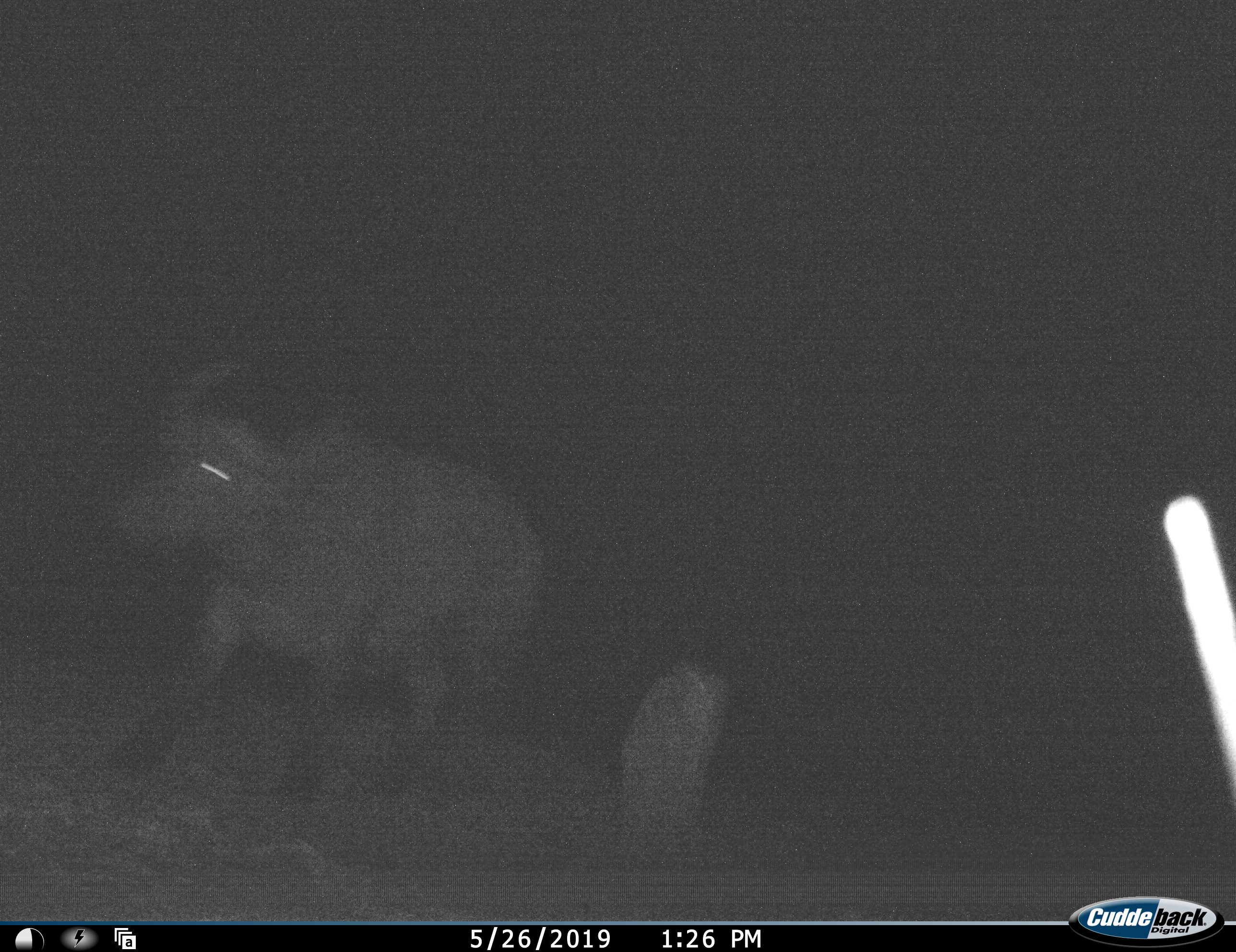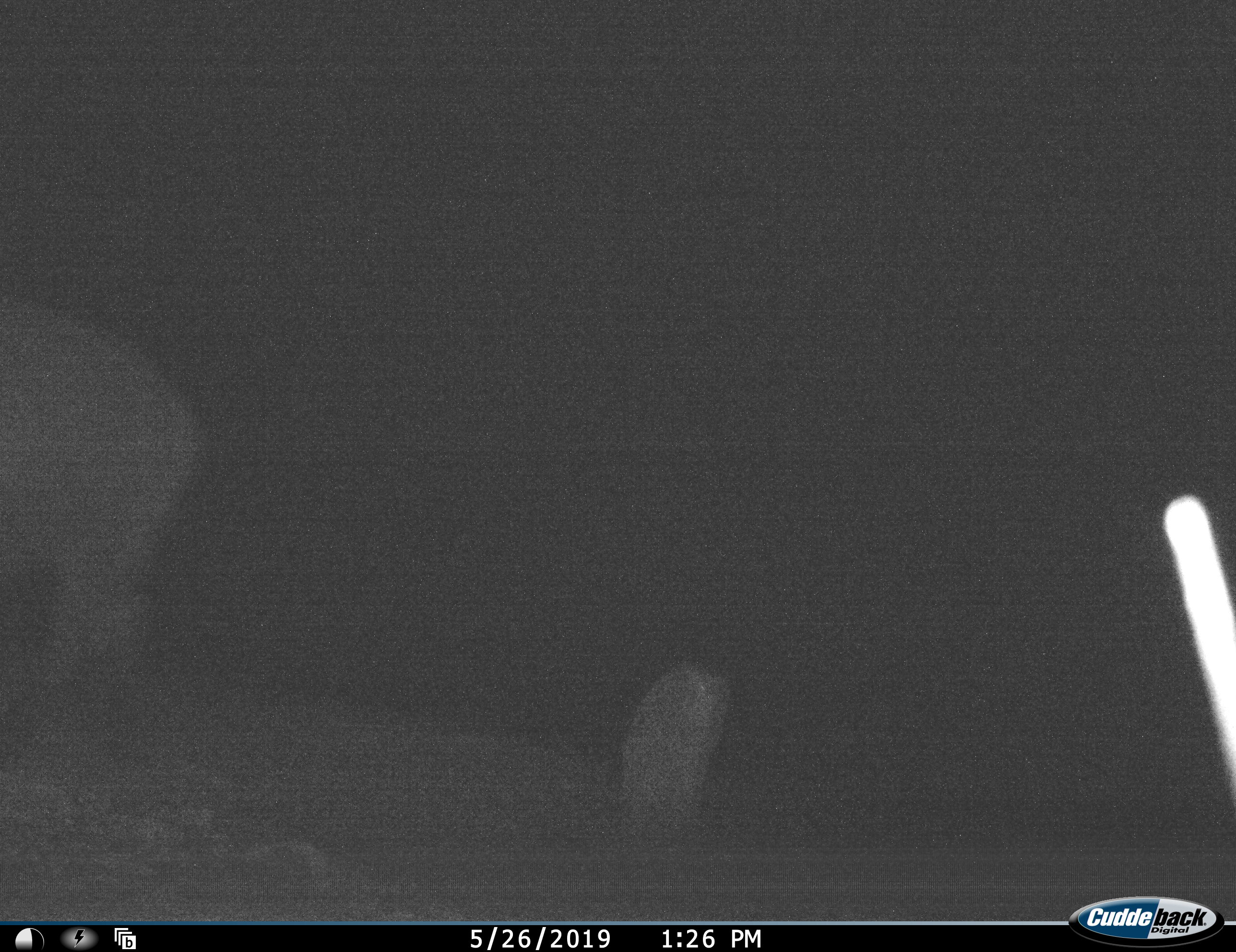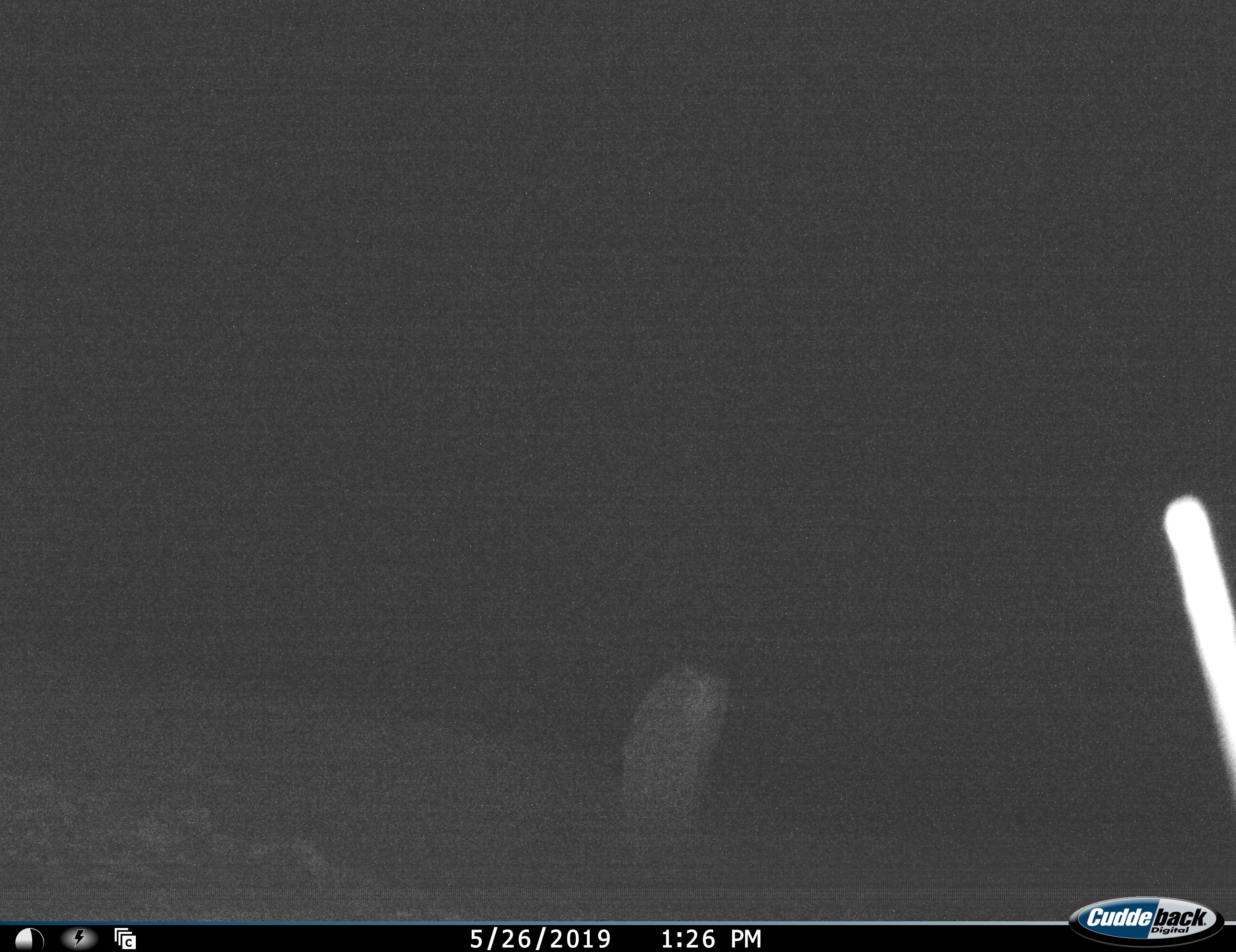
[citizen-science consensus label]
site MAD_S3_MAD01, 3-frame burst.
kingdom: Animalia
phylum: Chordata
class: Mammalia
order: Artiodactyla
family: Bovidae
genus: Syncerus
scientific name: Syncerus caffer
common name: african buffalo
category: buffalo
Buffalo (african buffalo) (Syncerus caffer), count 1. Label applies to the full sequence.